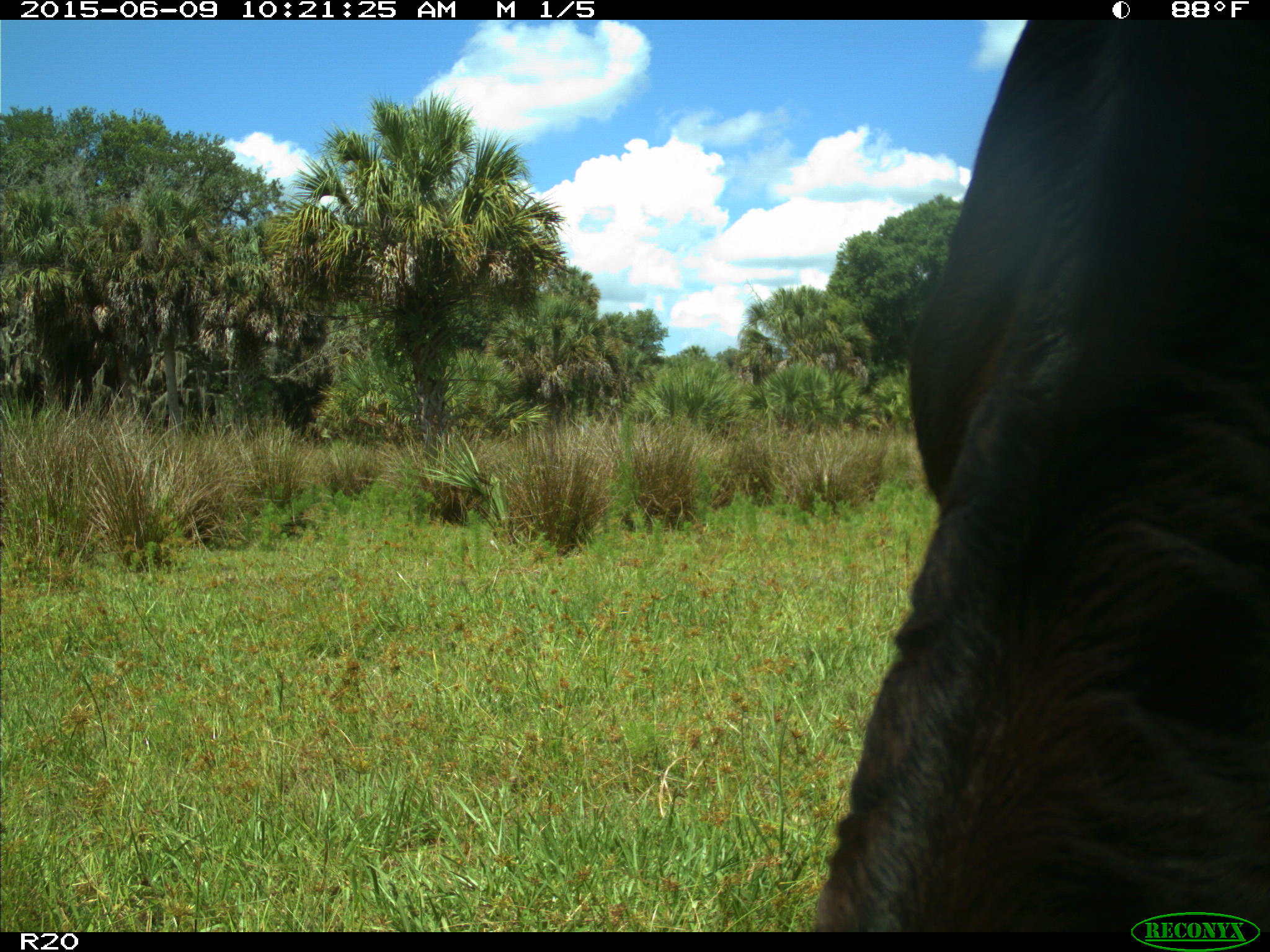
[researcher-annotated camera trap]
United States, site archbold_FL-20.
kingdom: Animalia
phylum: Chordata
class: Mammalia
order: Artiodactyla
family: Bovidae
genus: Bos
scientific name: Bos taurus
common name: domestic cow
Bos taurus (domestic cow).